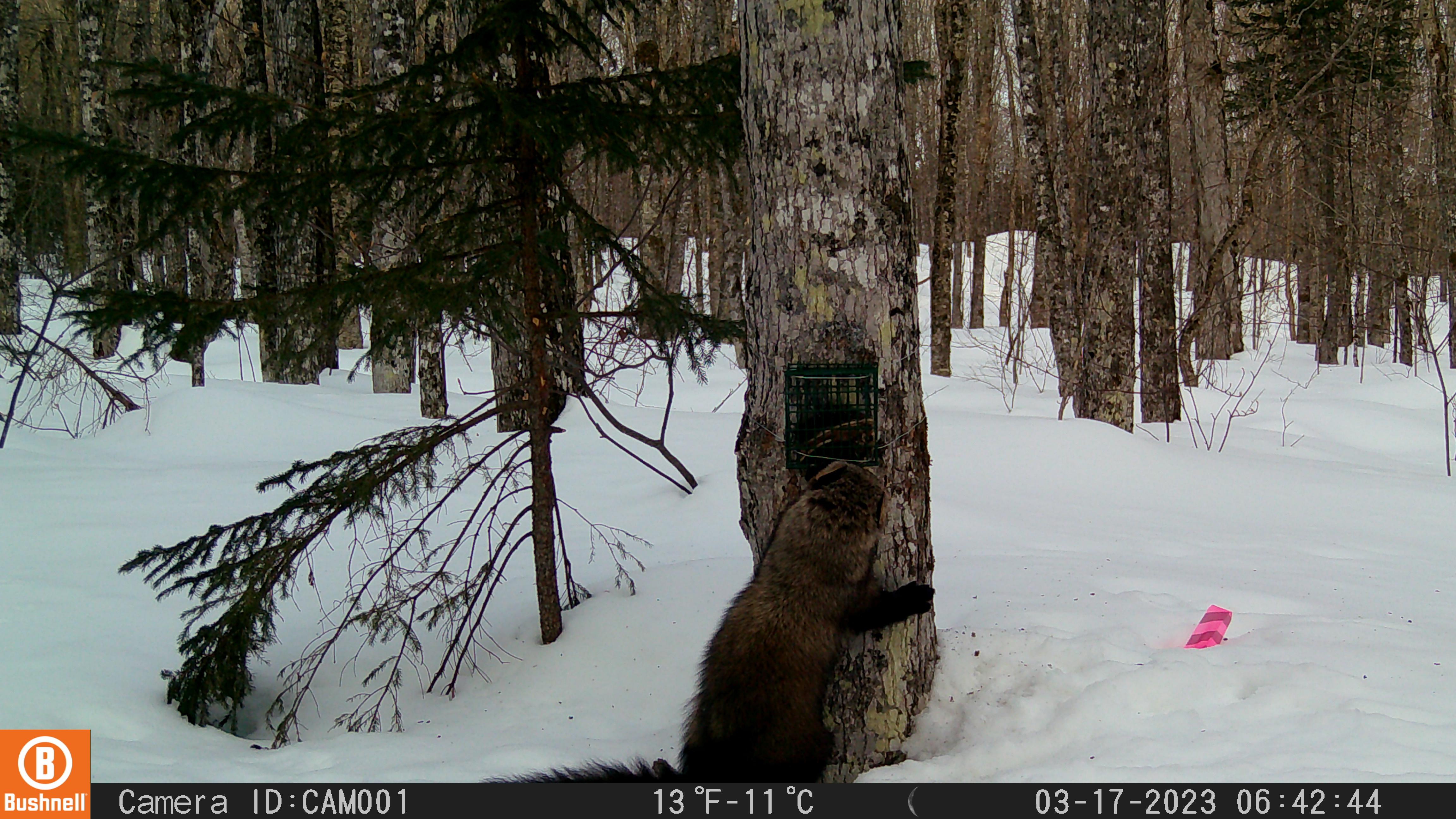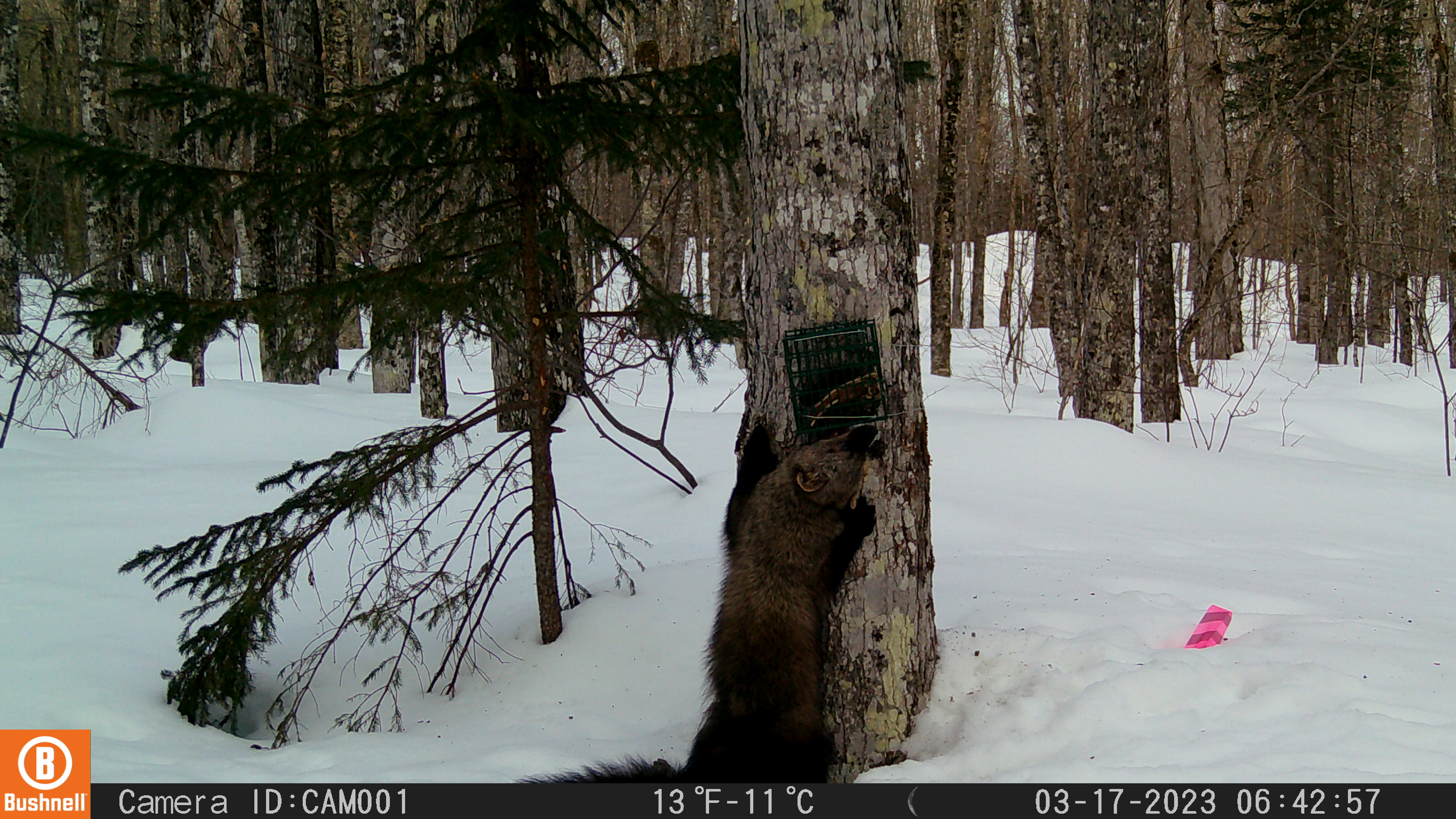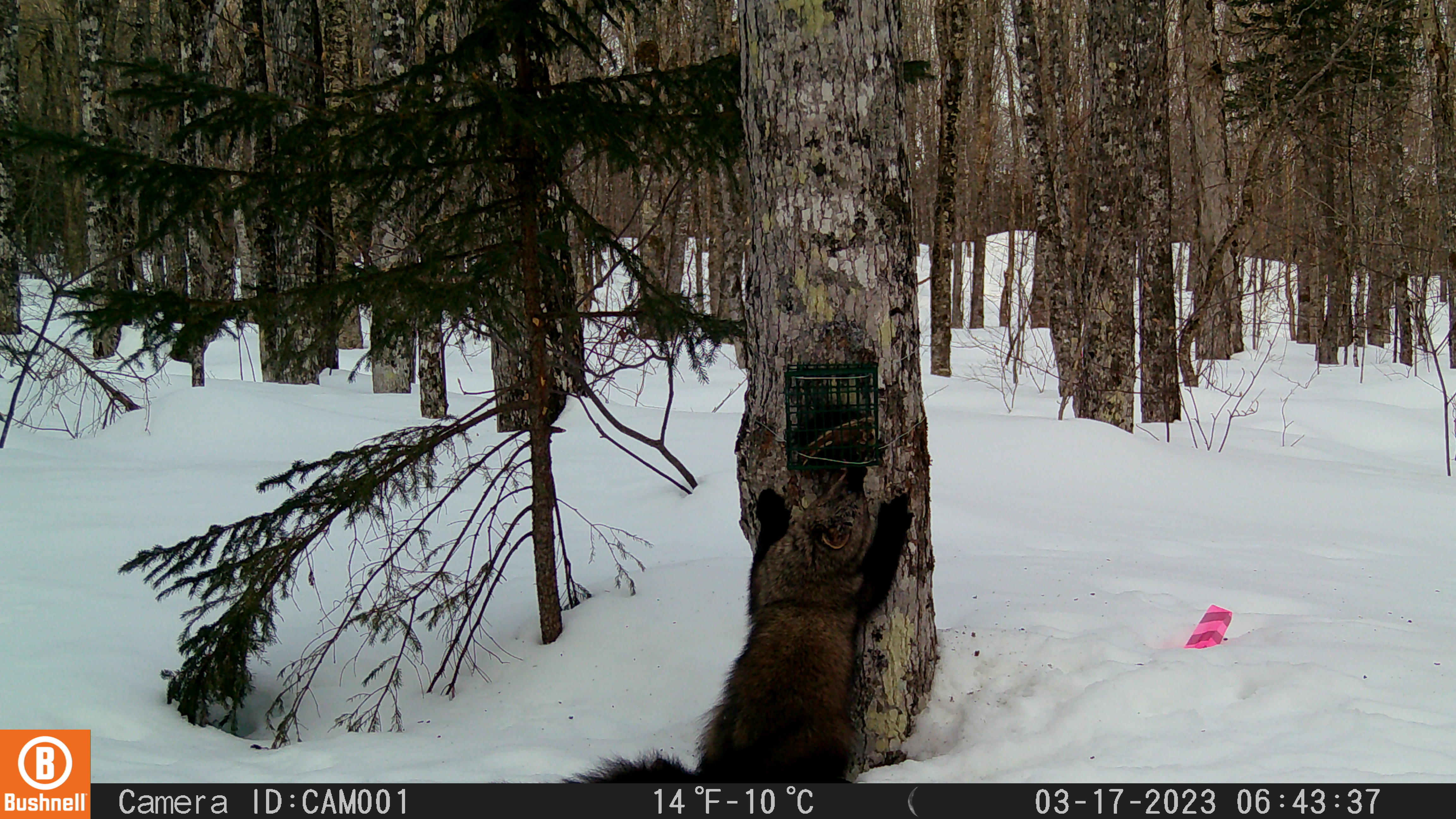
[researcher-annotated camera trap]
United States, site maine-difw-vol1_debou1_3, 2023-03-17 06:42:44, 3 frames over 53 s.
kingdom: Animalia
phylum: Chordata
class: Mammalia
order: Carnivora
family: Mustelidae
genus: Pekania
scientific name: Pekania pennanti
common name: fisher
Fisher (Pekania pennanti).